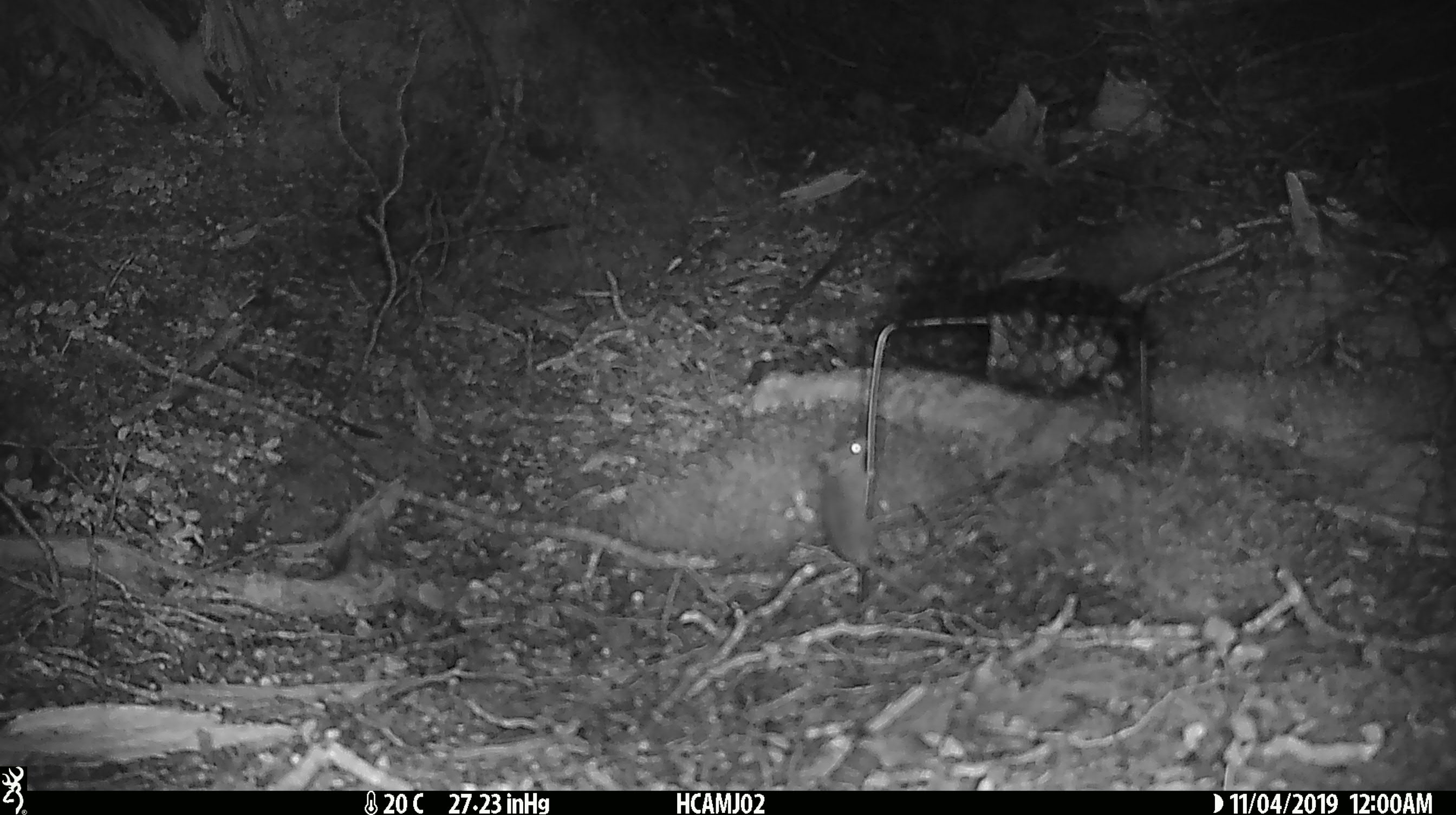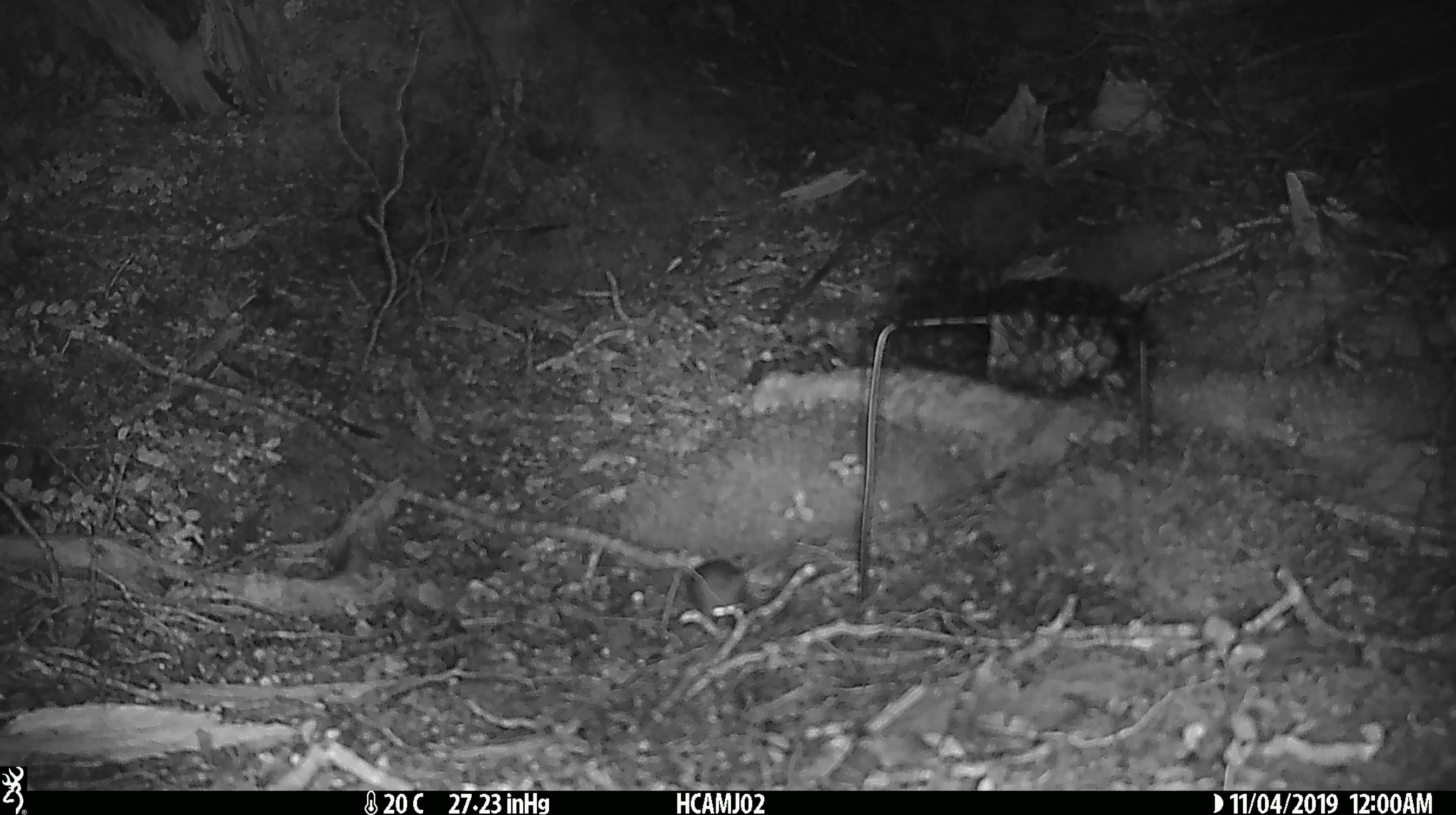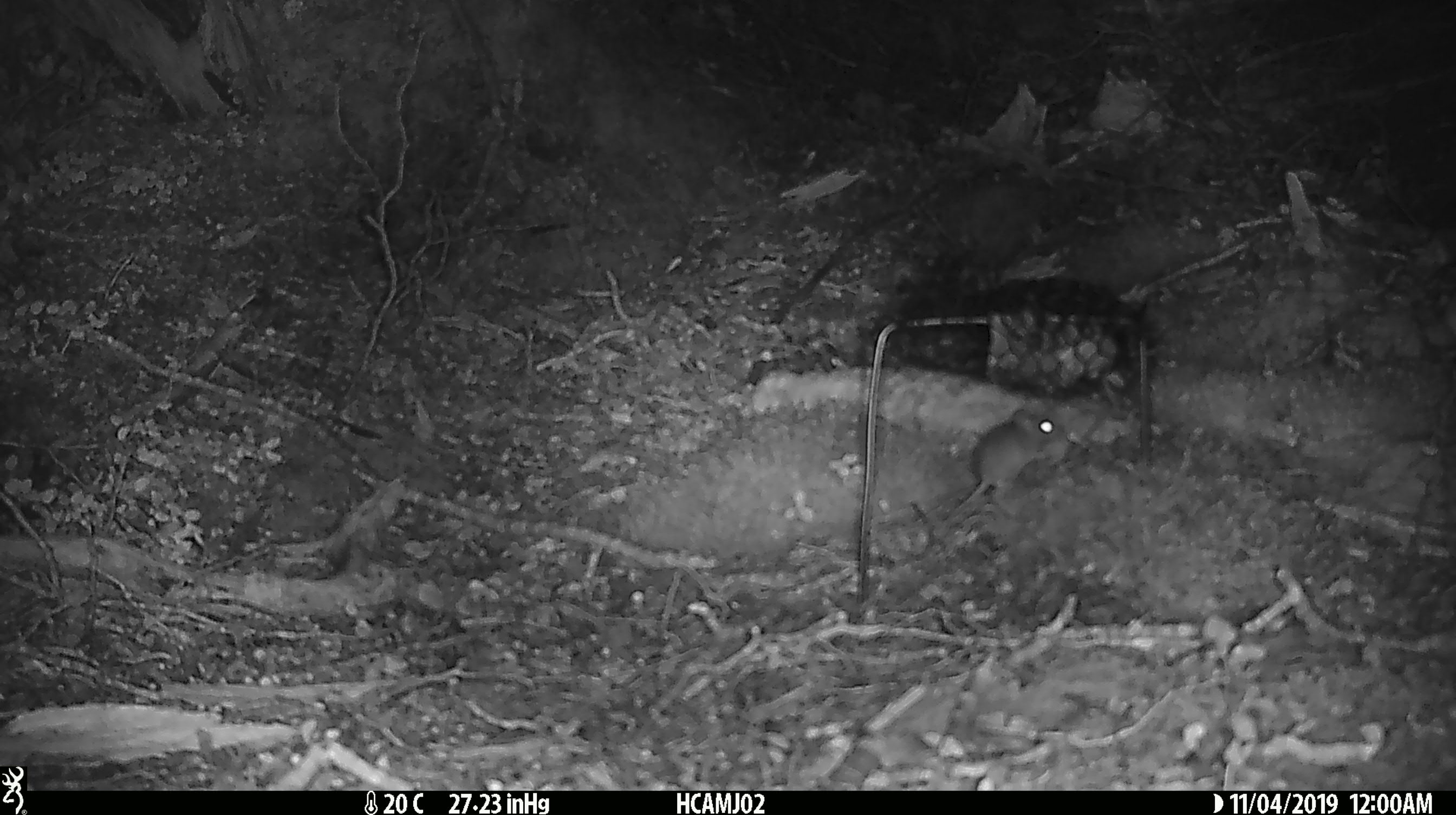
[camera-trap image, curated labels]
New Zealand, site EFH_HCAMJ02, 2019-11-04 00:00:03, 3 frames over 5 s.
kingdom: Animalia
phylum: Chordata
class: Mammalia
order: Rodentia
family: Muridae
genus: Mus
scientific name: Mus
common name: mouse